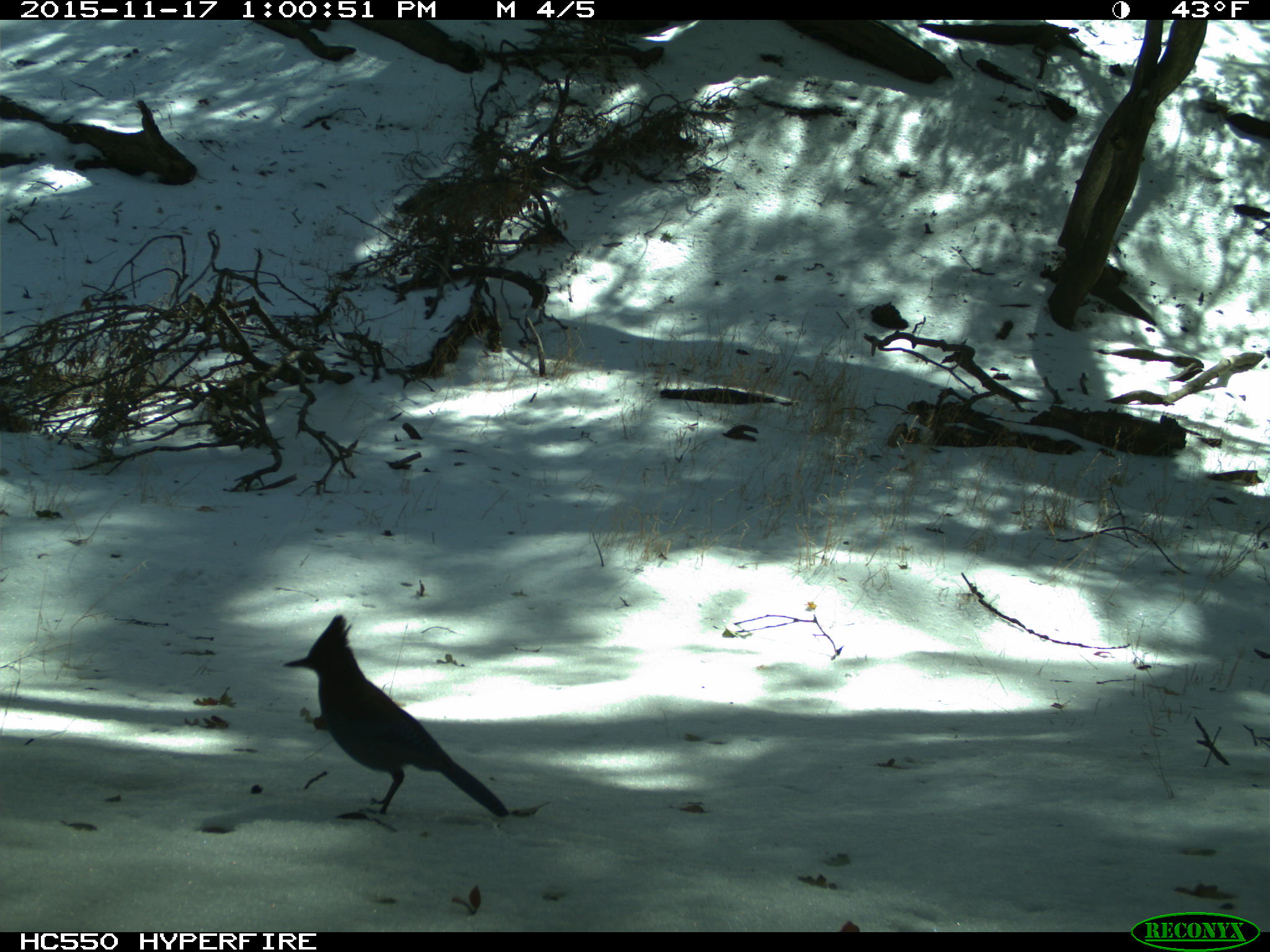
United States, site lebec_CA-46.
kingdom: Animalia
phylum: Chordata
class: Aves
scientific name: Aves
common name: birds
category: unidentified bird